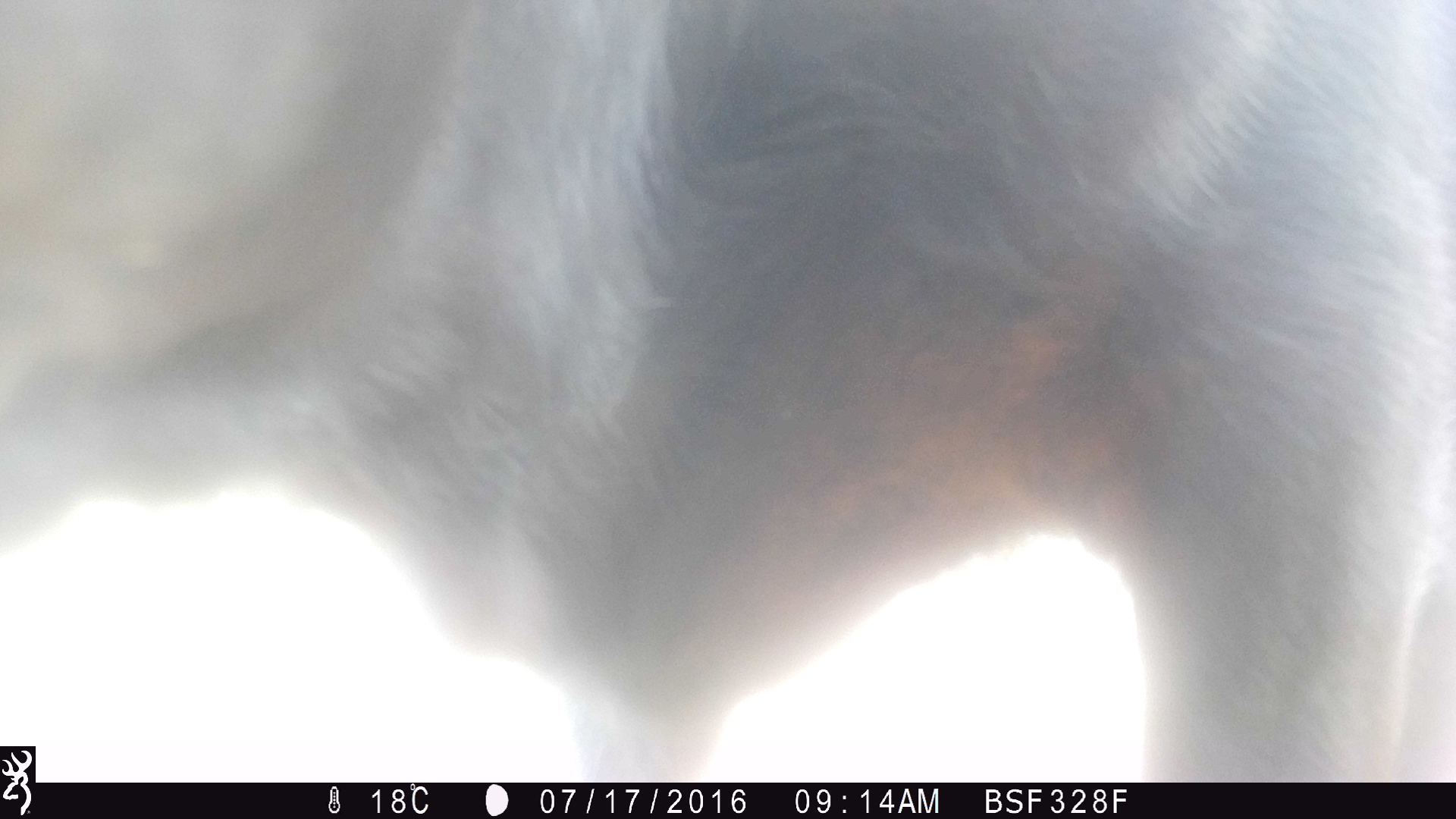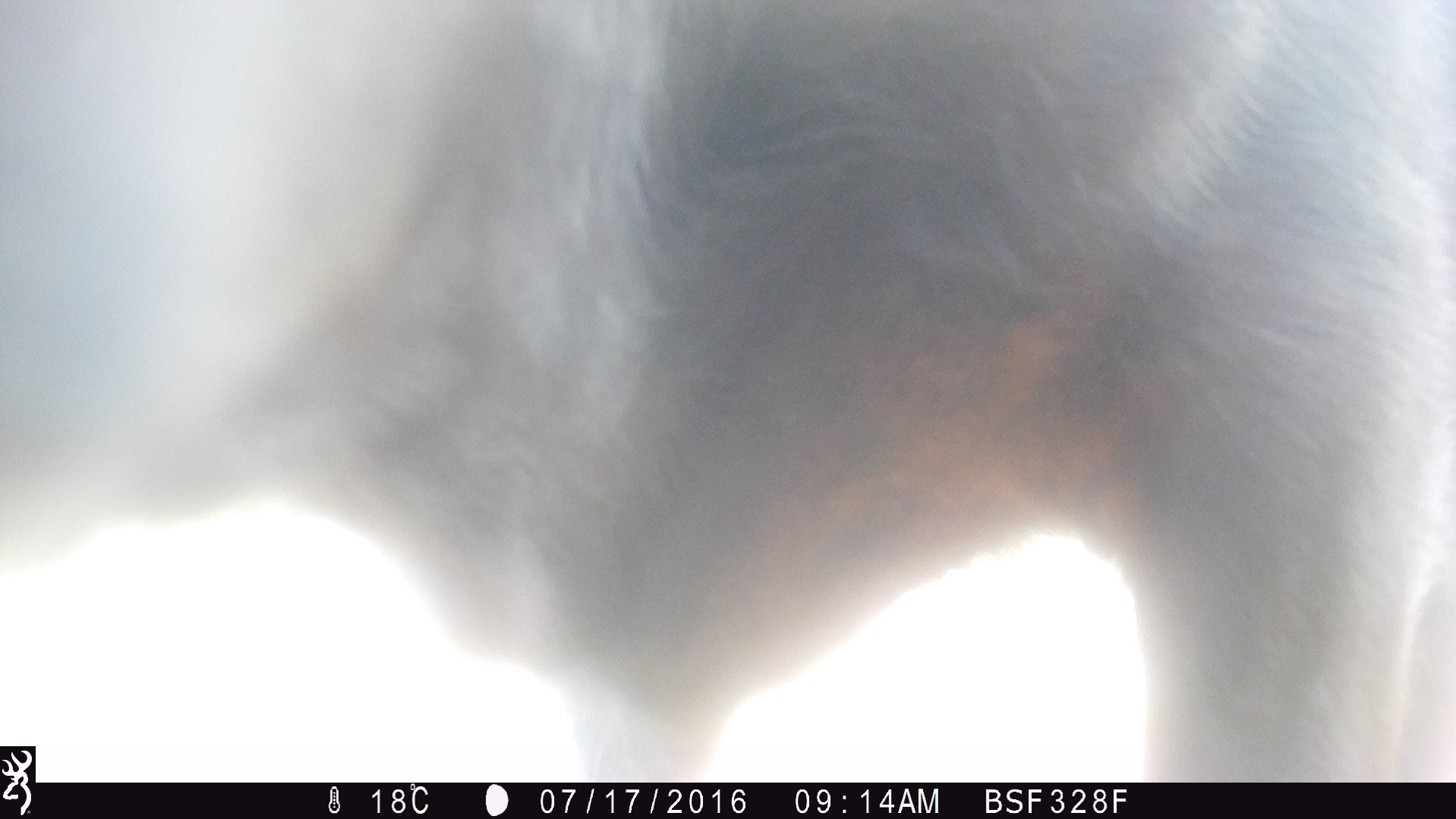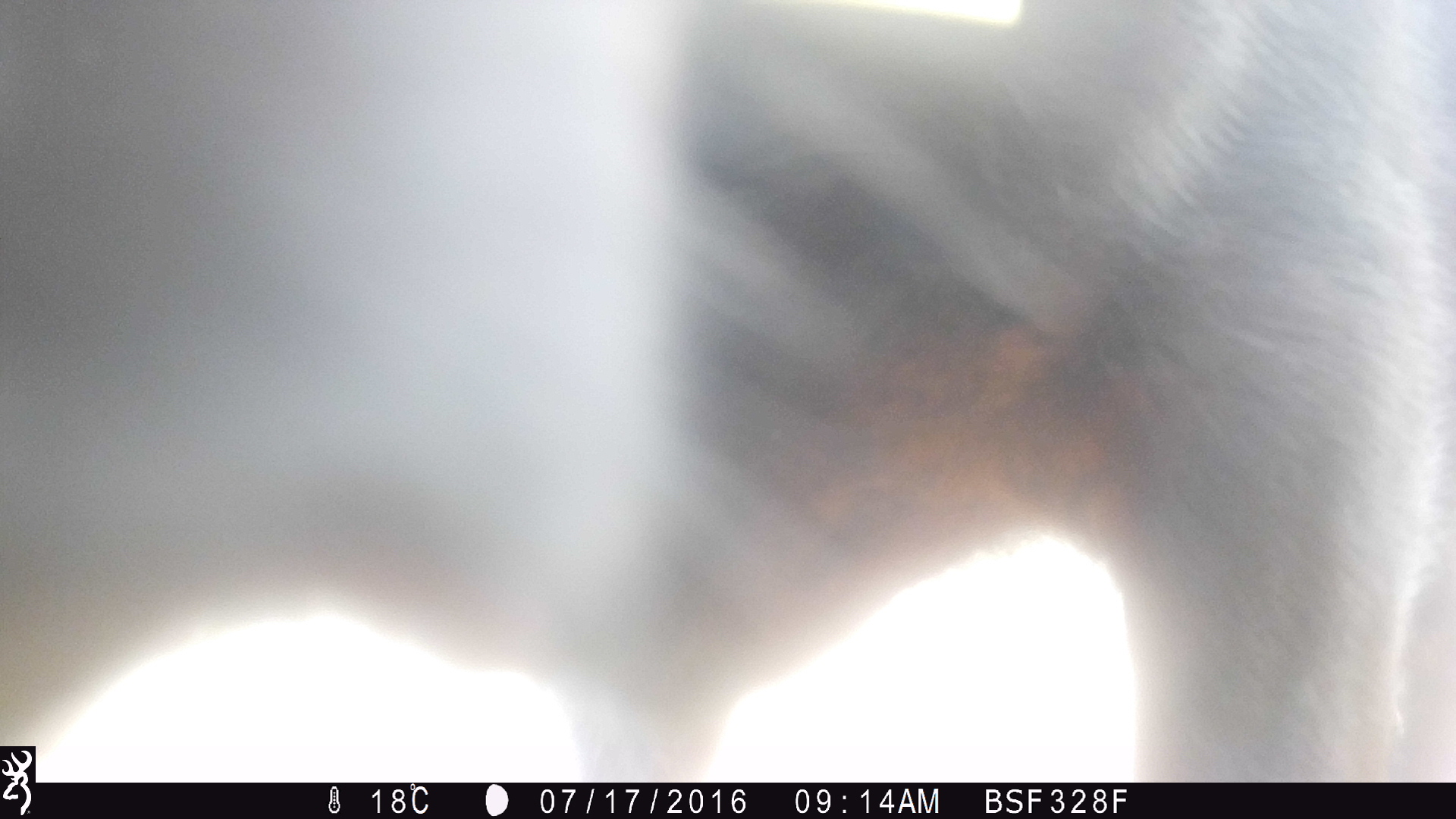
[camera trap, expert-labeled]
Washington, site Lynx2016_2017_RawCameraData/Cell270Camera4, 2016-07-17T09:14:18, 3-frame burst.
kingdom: Animalia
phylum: Chordata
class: Mammalia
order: Artiodactyla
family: Bovidae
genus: Bos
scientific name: Bos taurus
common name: domestic cattle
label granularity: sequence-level